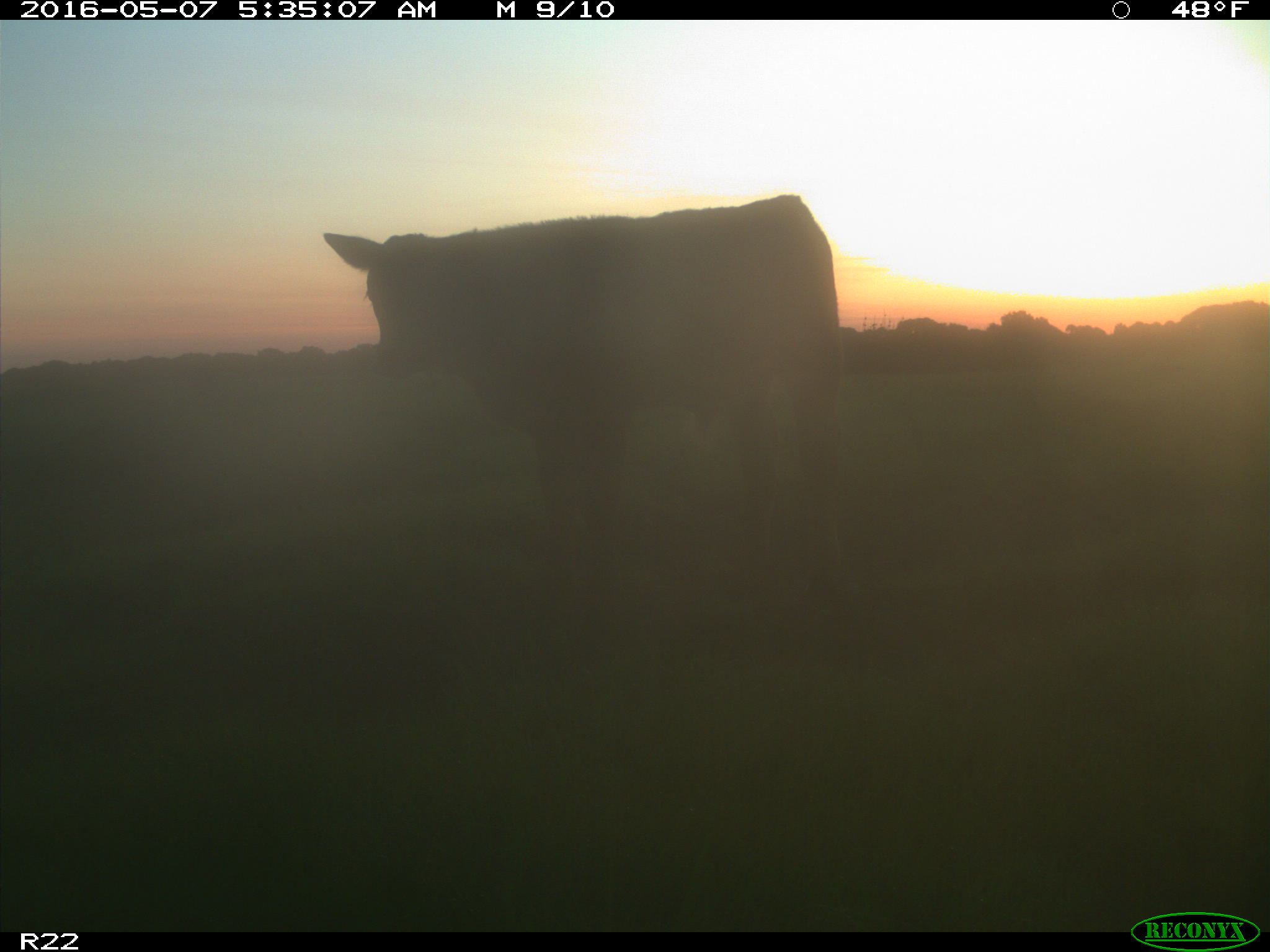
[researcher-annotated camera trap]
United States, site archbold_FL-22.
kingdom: Animalia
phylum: Chordata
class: Mammalia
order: Artiodactyla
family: Bovidae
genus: Bos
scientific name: Bos taurus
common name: domestic cow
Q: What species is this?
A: Bos taurus (domestic cow).